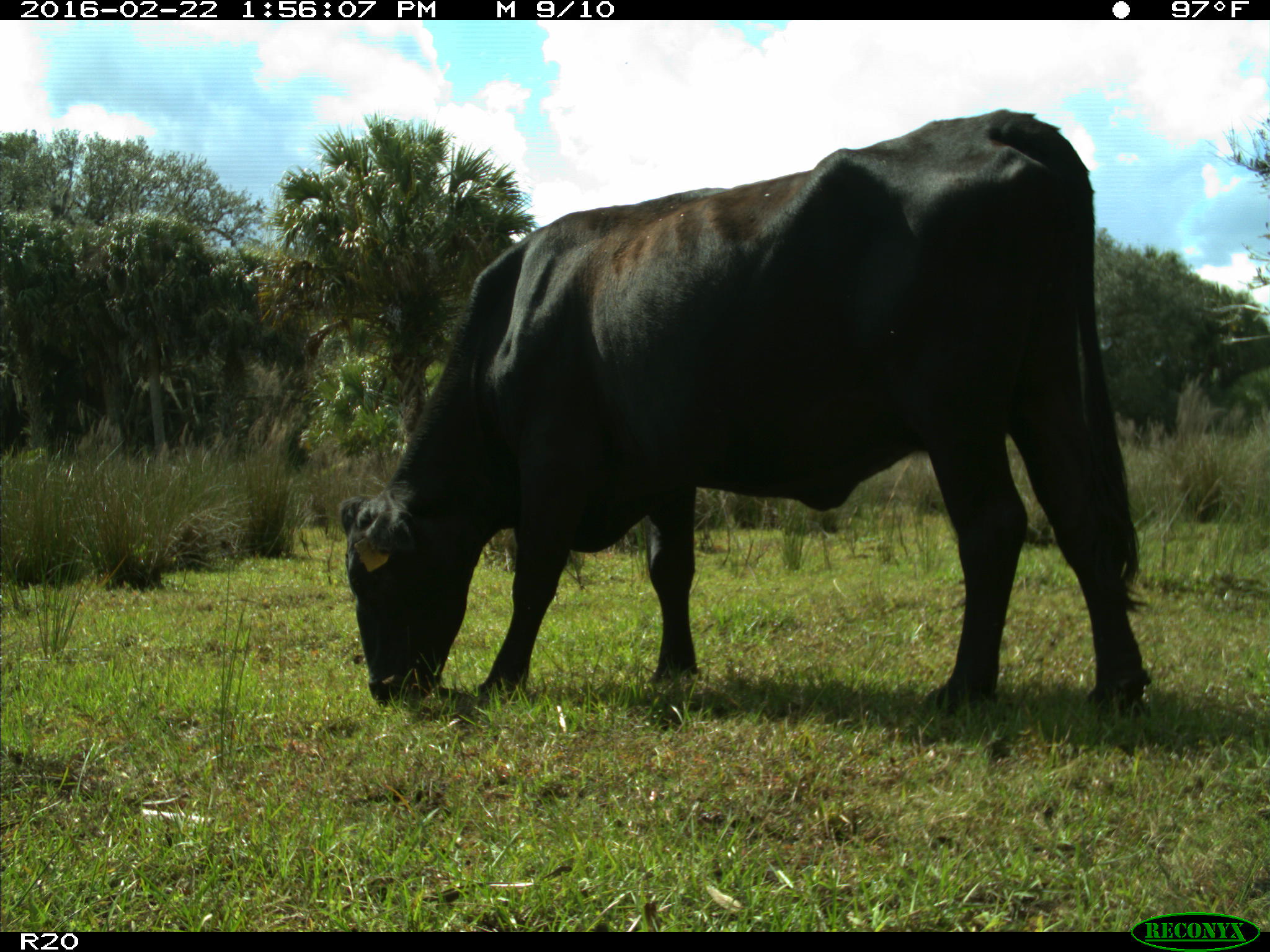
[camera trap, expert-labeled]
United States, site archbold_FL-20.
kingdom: Animalia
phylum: Chordata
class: Mammalia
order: Artiodactyla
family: Bovidae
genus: Bos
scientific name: Bos taurus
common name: domestic cow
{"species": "Bos taurus (domestic cow)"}